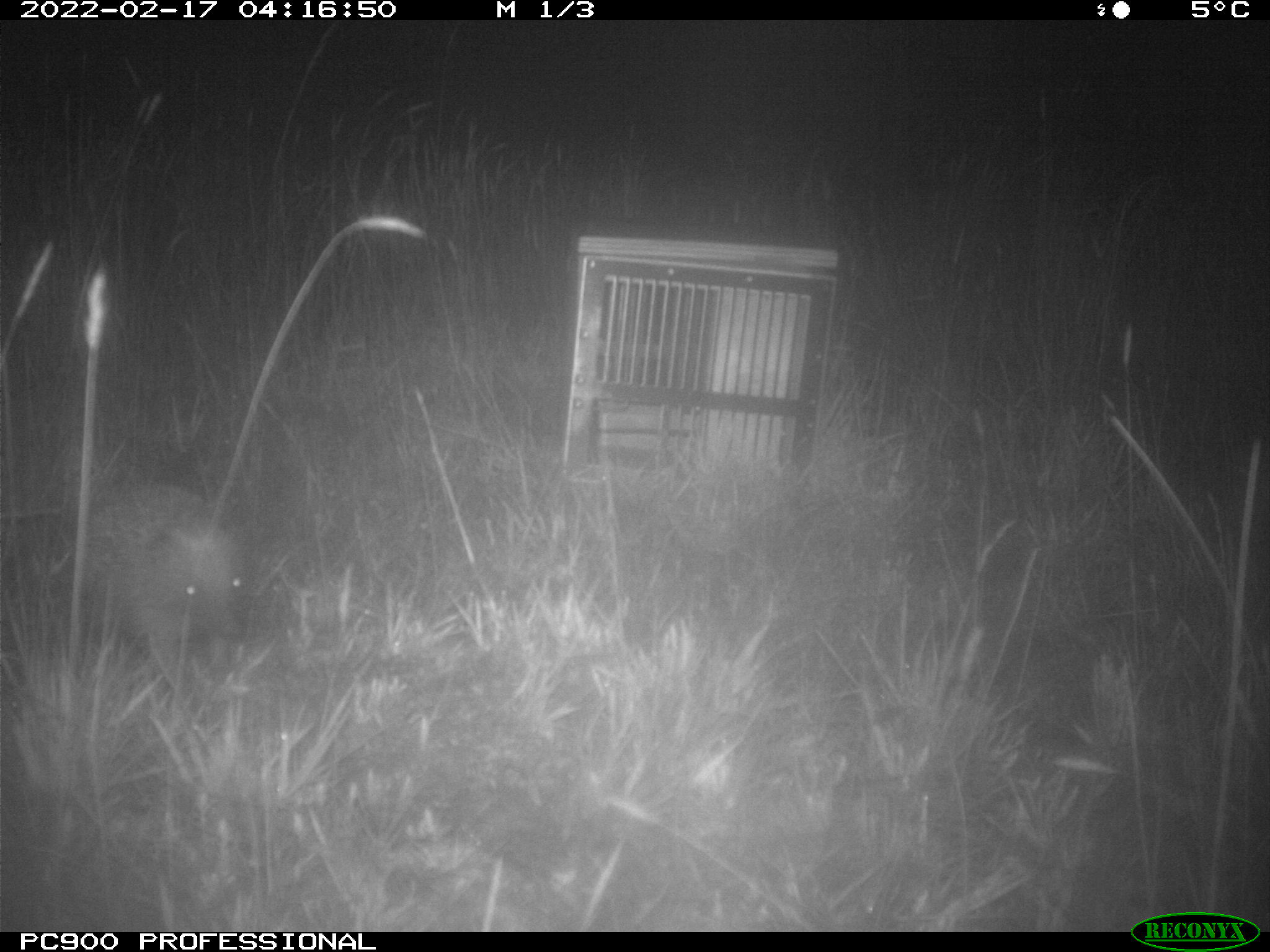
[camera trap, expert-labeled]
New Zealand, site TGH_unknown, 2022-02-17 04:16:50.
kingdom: Animalia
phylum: Chordata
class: Mammalia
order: Eulipotyphla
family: Erinaceidae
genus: Erinaceus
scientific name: Erinaceus europaeus europaeus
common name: european hedgehog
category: hedgehog